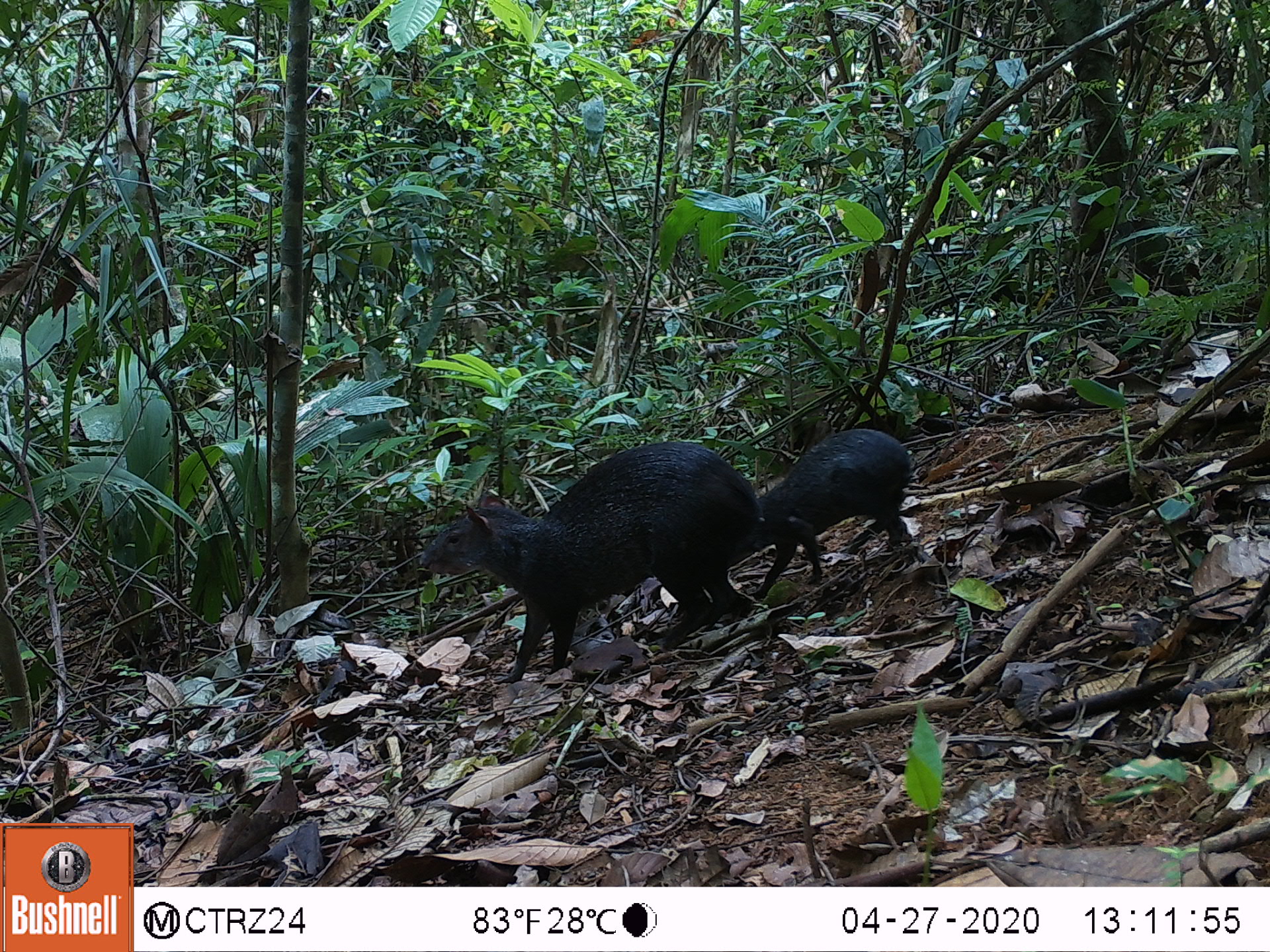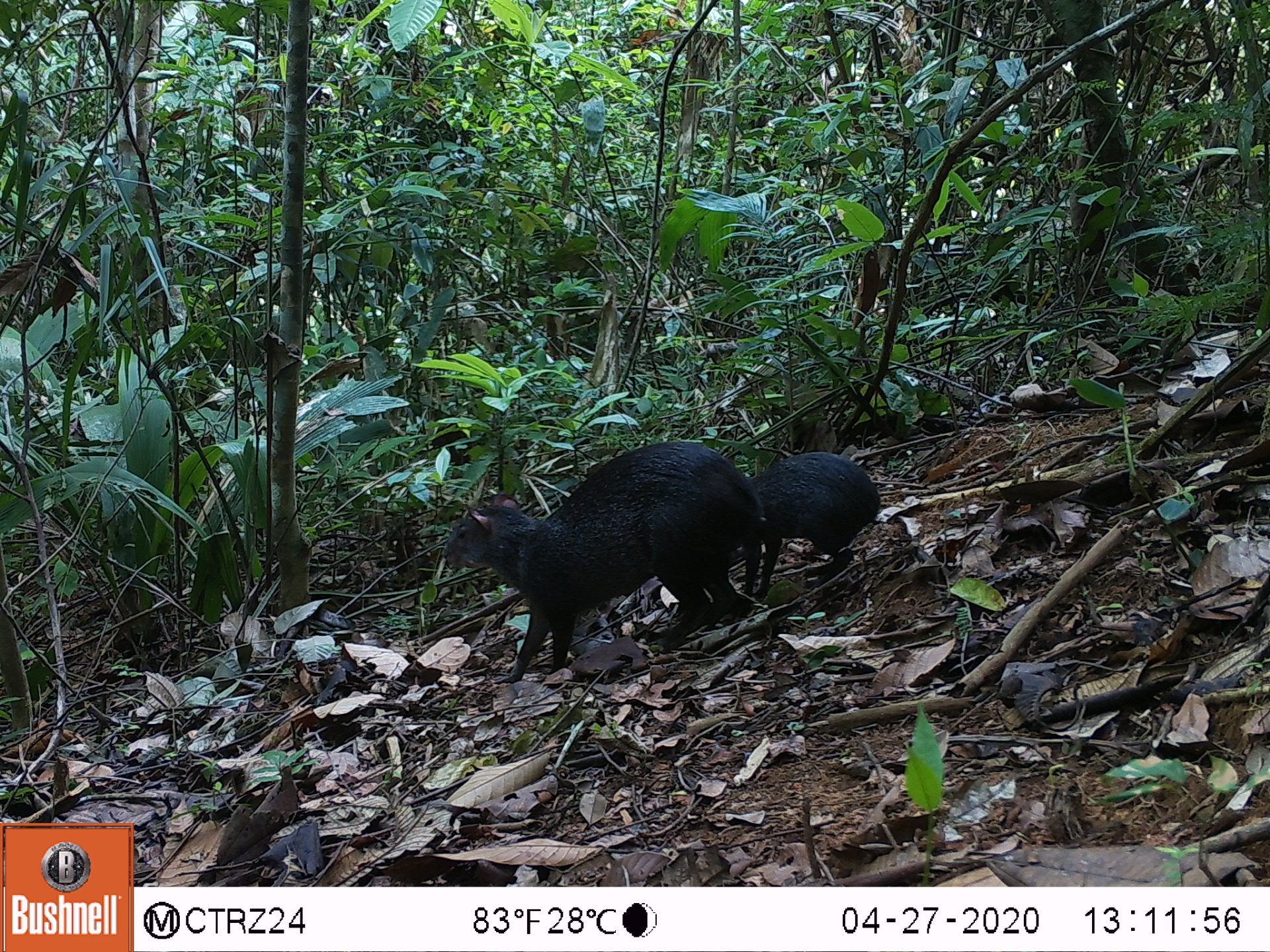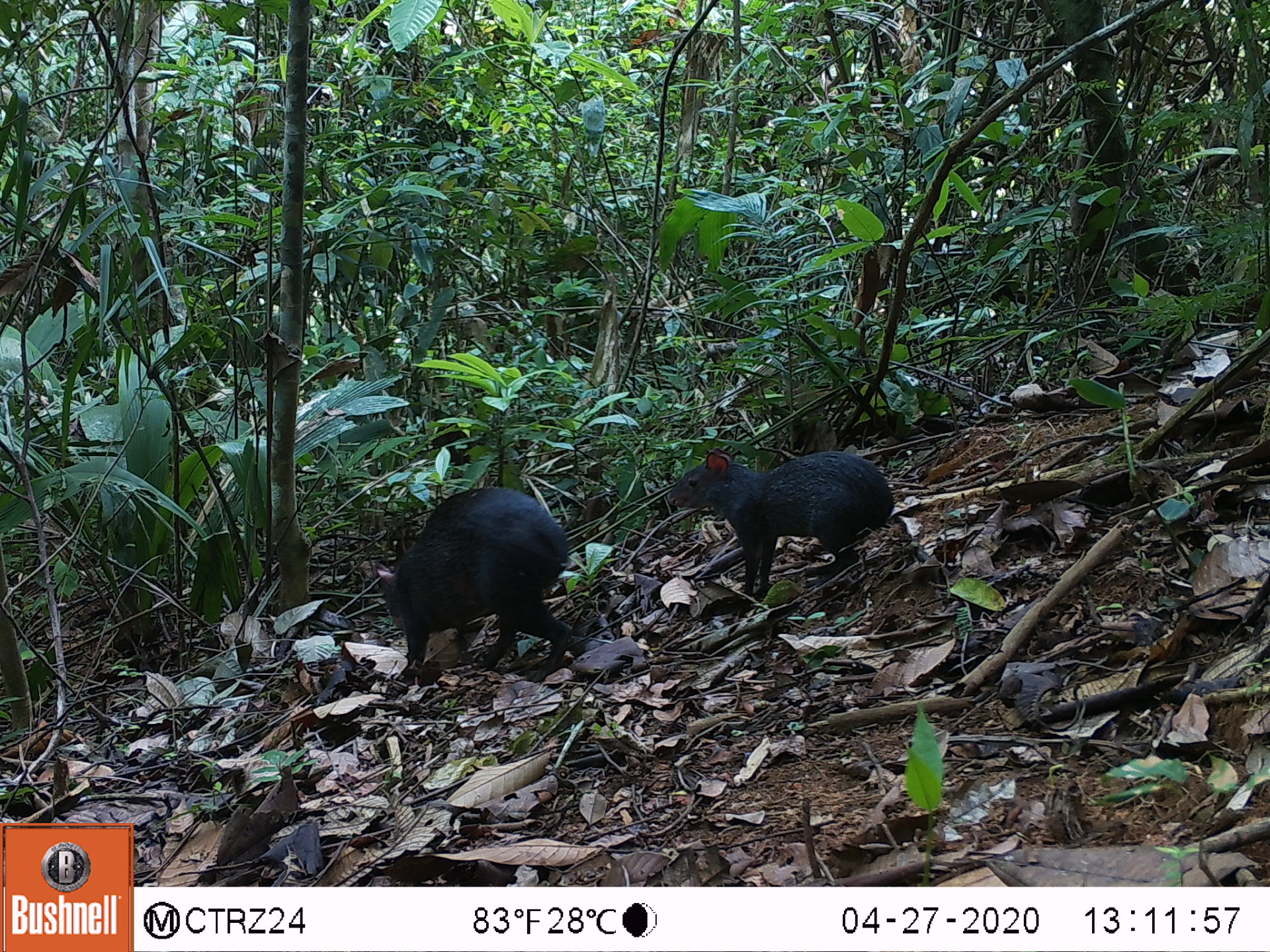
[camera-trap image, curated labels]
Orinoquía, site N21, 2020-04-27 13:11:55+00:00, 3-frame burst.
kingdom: Animalia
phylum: Chordata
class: Mammalia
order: Rodentia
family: Dasyproctidae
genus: Dasyprocta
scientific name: Dasyprocta fuliginosa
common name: black agouti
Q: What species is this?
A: Black agouti (Dasyprocta fuliginosa).